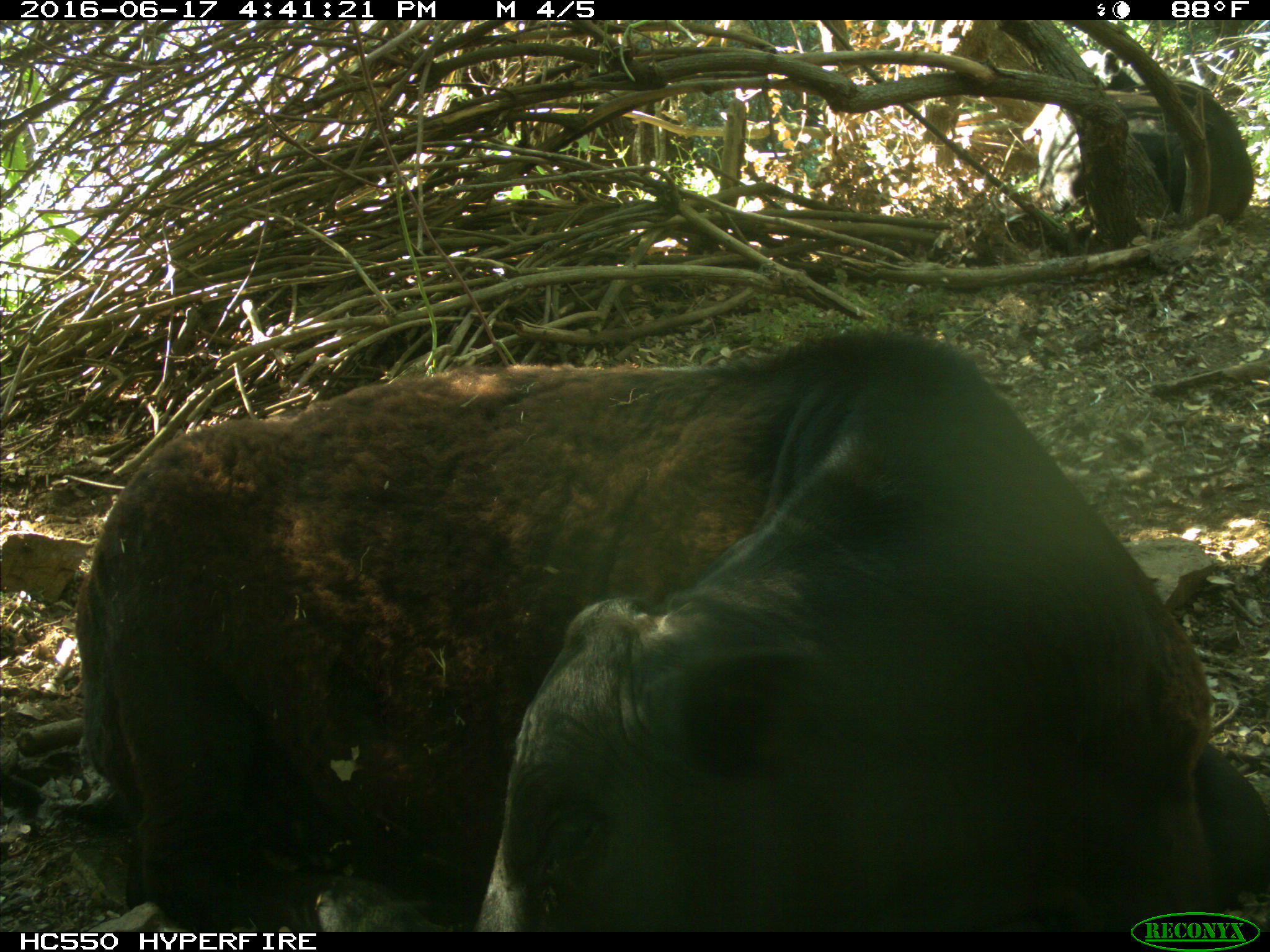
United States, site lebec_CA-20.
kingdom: Animalia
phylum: Chordata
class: Mammalia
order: Artiodactyla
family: Bovidae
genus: Bos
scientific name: Bos taurus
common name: domestic cow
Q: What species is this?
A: Bos taurus (domestic cow).